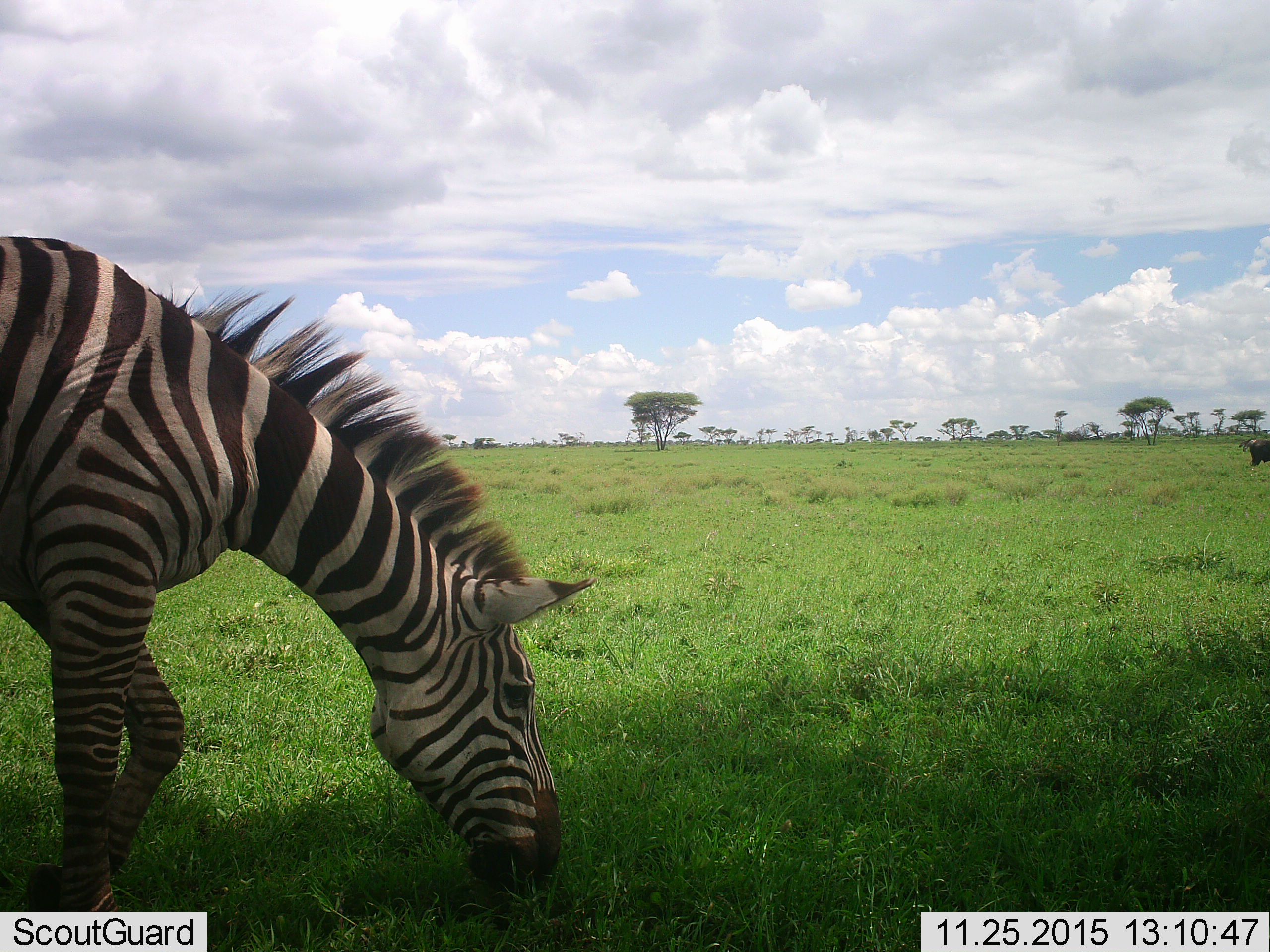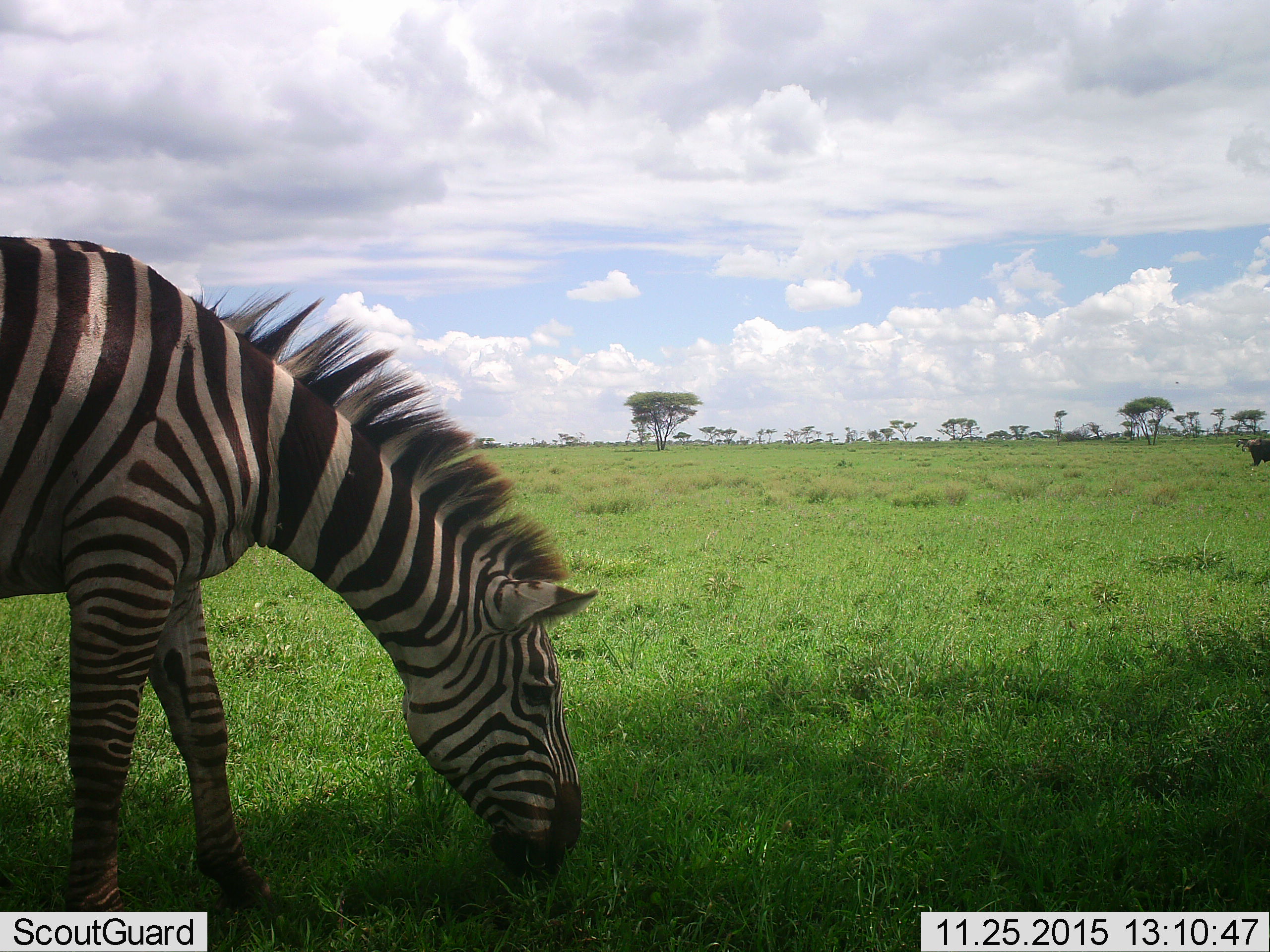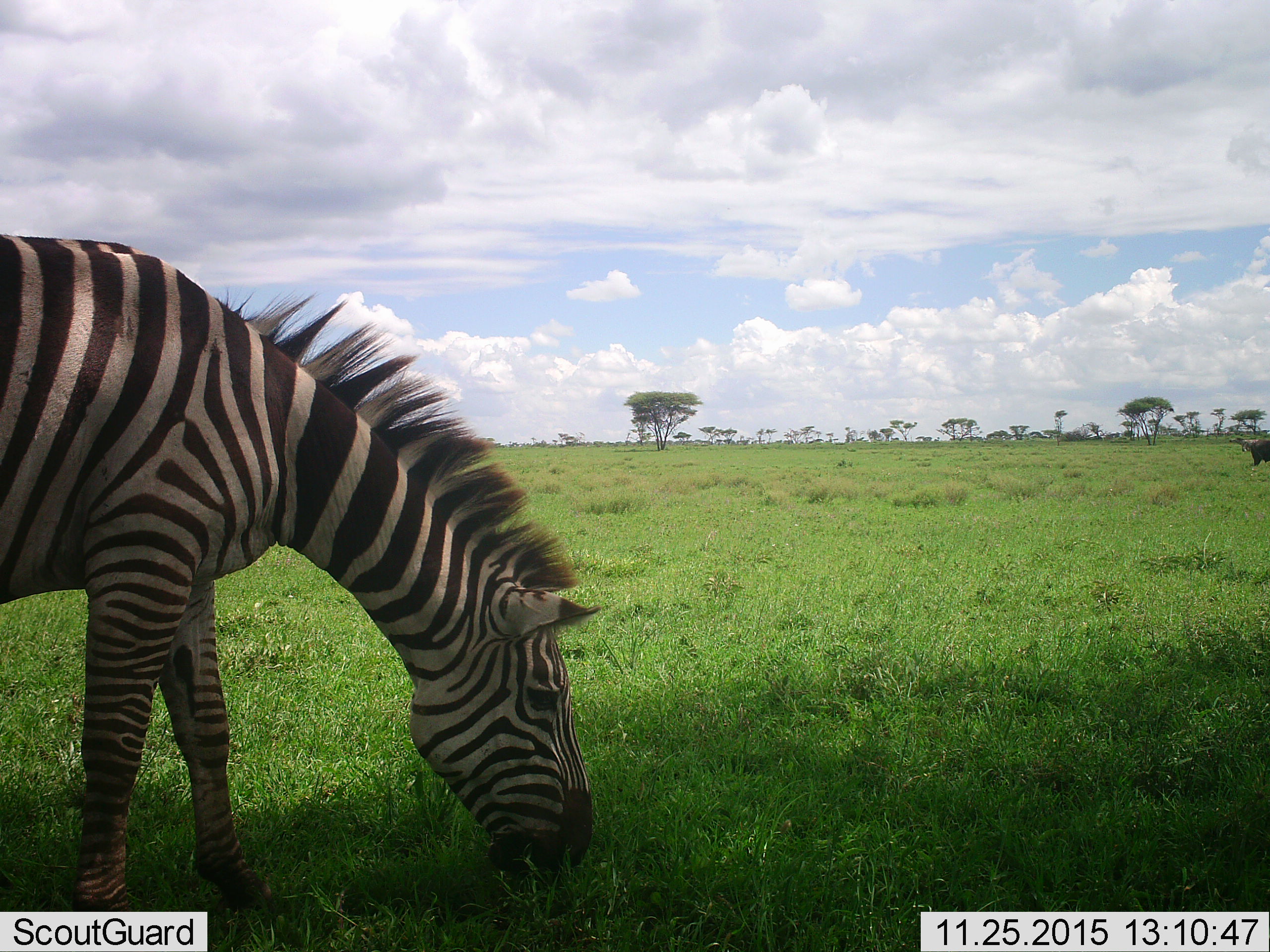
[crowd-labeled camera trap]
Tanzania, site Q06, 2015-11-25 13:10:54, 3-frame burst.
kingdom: Animalia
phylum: Chordata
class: Mammalia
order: Artiodactyla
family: Bovidae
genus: Syncerus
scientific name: Syncerus caffer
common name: cape buffalo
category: buffalo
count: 1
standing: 100%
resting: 0%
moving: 0%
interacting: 0%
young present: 0%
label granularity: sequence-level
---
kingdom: Animalia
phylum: Chordata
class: Mammalia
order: Perissodactyla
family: Equidae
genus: Equus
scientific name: Equus quagga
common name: plains zebra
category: zebra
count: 1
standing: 40%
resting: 0%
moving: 10%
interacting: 0%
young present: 10%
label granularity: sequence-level